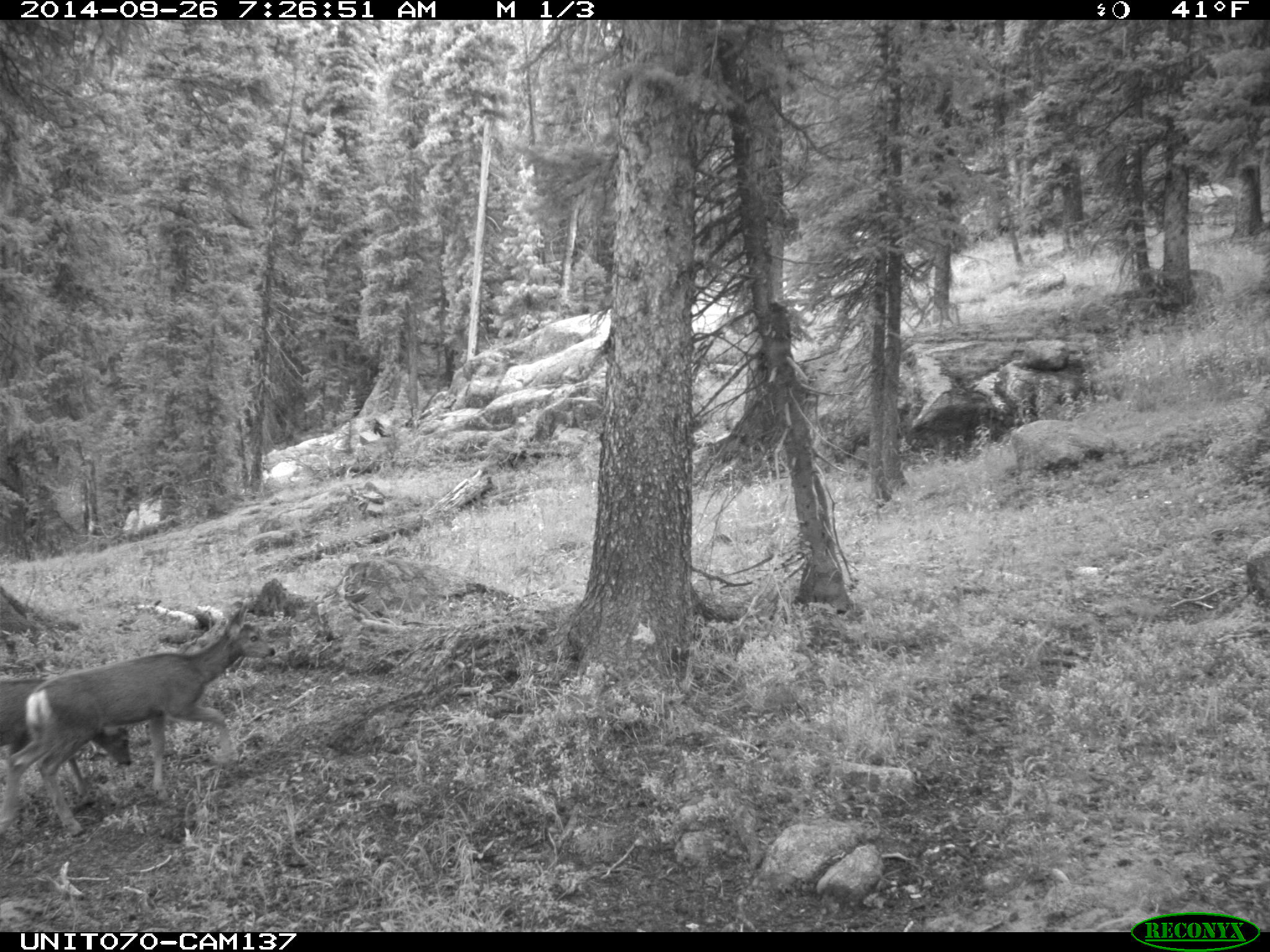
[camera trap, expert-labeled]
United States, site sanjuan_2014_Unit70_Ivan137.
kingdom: Animalia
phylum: Chordata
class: Mammalia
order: Artiodactyla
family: Cervidae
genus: Odocoileus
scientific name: Odocoileus hemionus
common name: mule deer